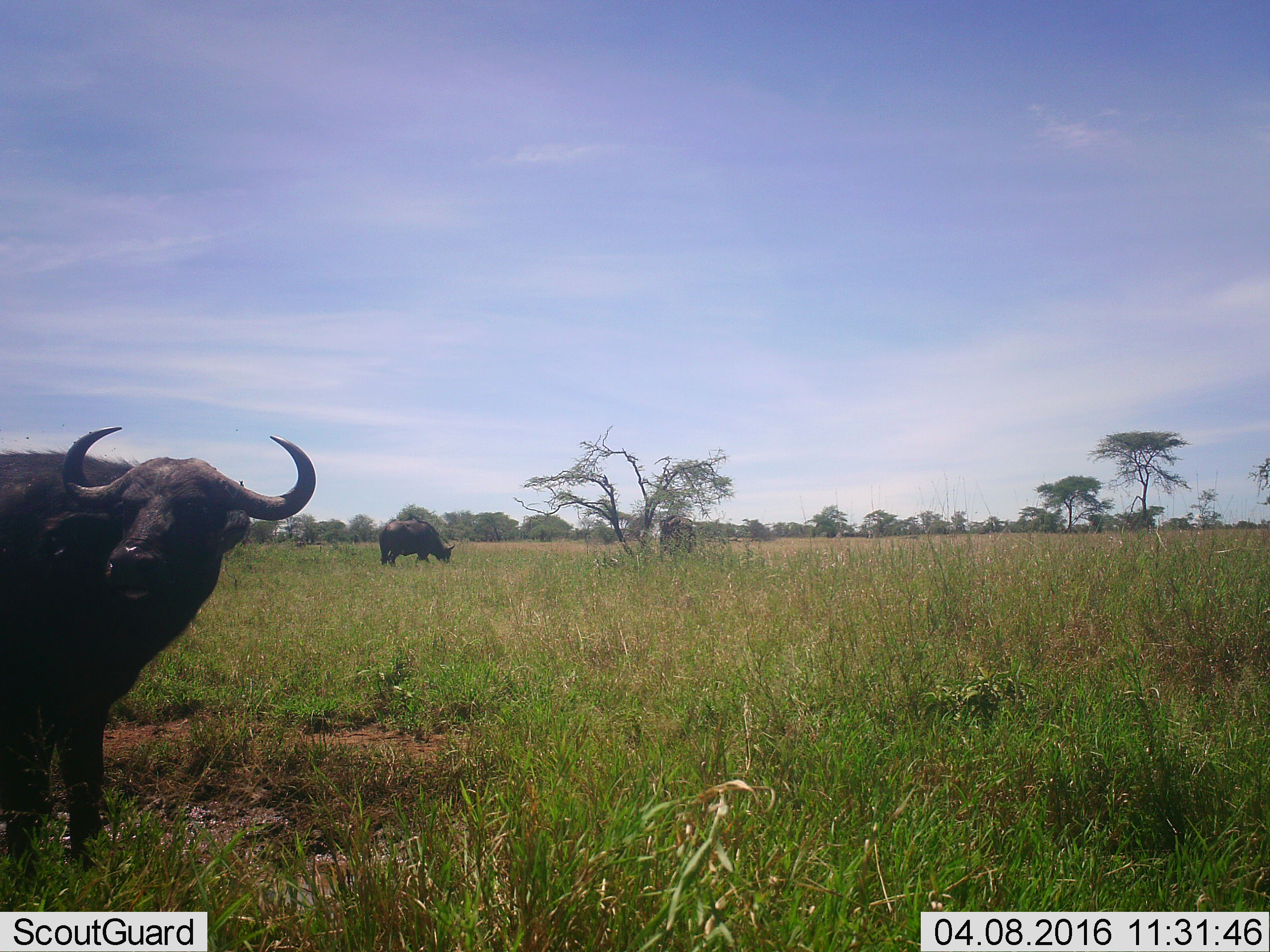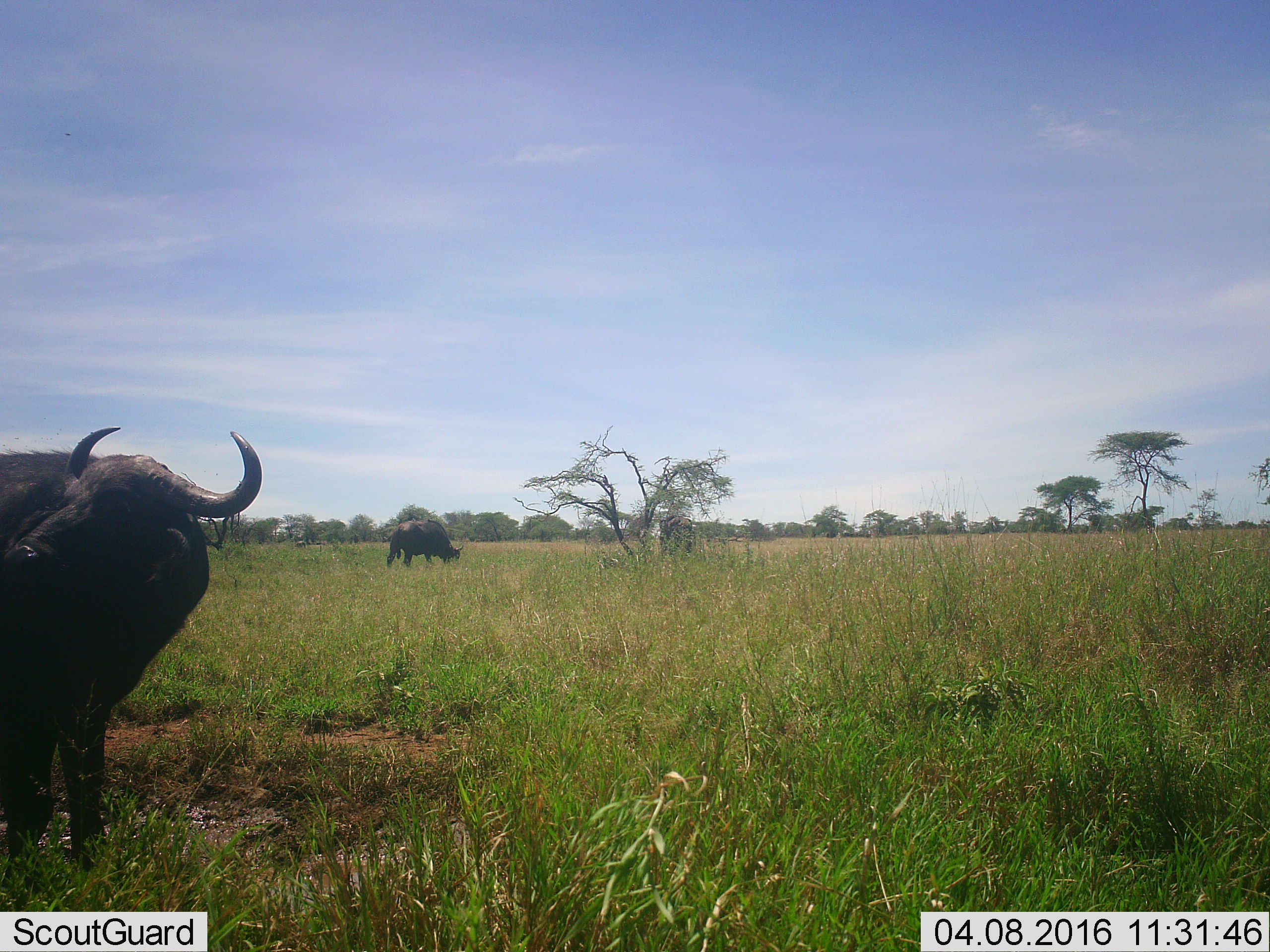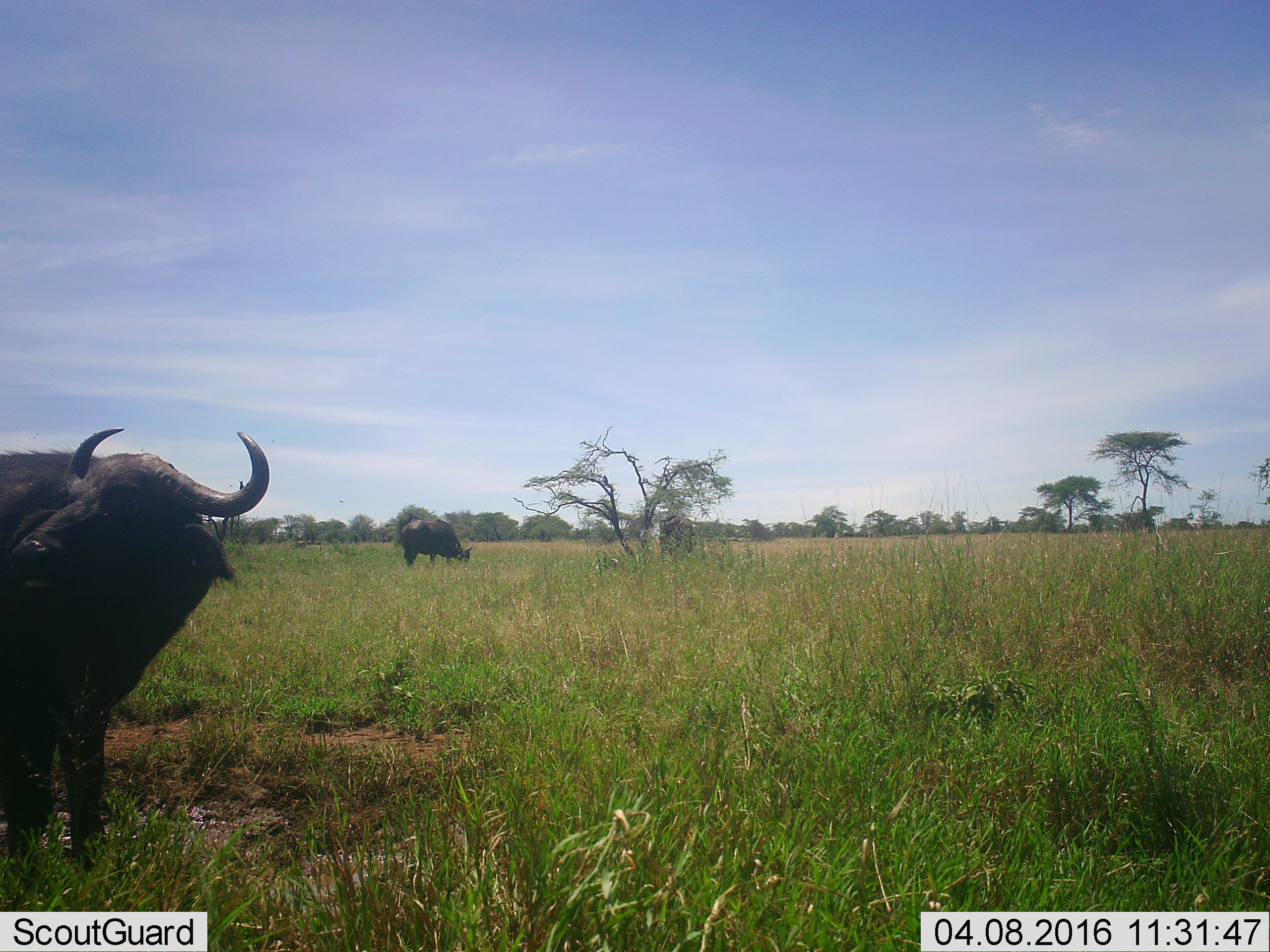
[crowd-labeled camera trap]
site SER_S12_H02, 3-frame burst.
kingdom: Animalia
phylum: Chordata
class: Mammalia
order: Artiodactyla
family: Bovidae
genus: Syncerus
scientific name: Syncerus caffer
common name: african buffalo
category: buffalo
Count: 2.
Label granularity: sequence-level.